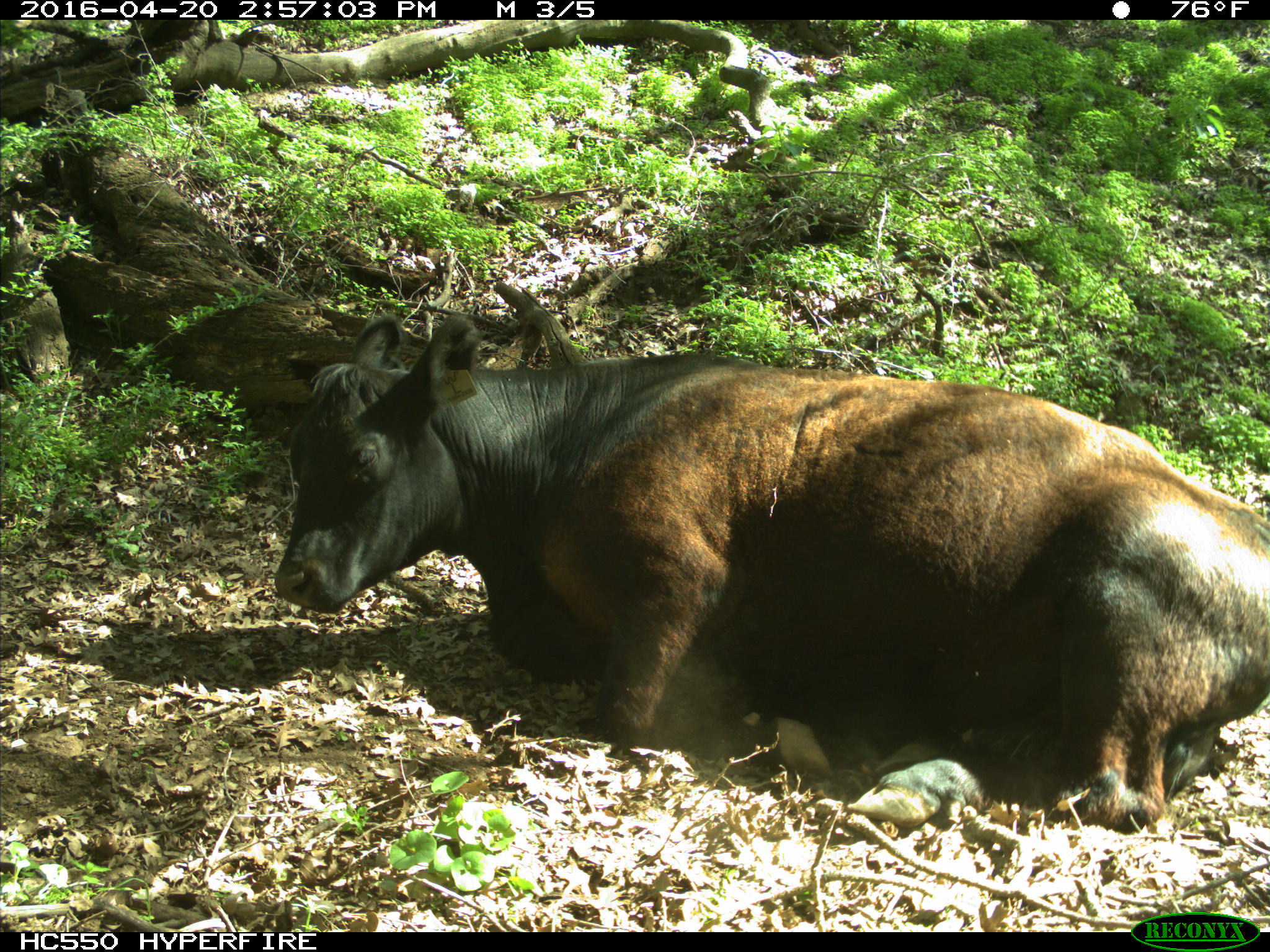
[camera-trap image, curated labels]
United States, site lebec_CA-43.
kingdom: Animalia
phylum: Chordata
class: Mammalia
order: Artiodactyla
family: Bovidae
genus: Bos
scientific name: Bos taurus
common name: domestic cow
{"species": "Bos taurus (domestic cow)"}